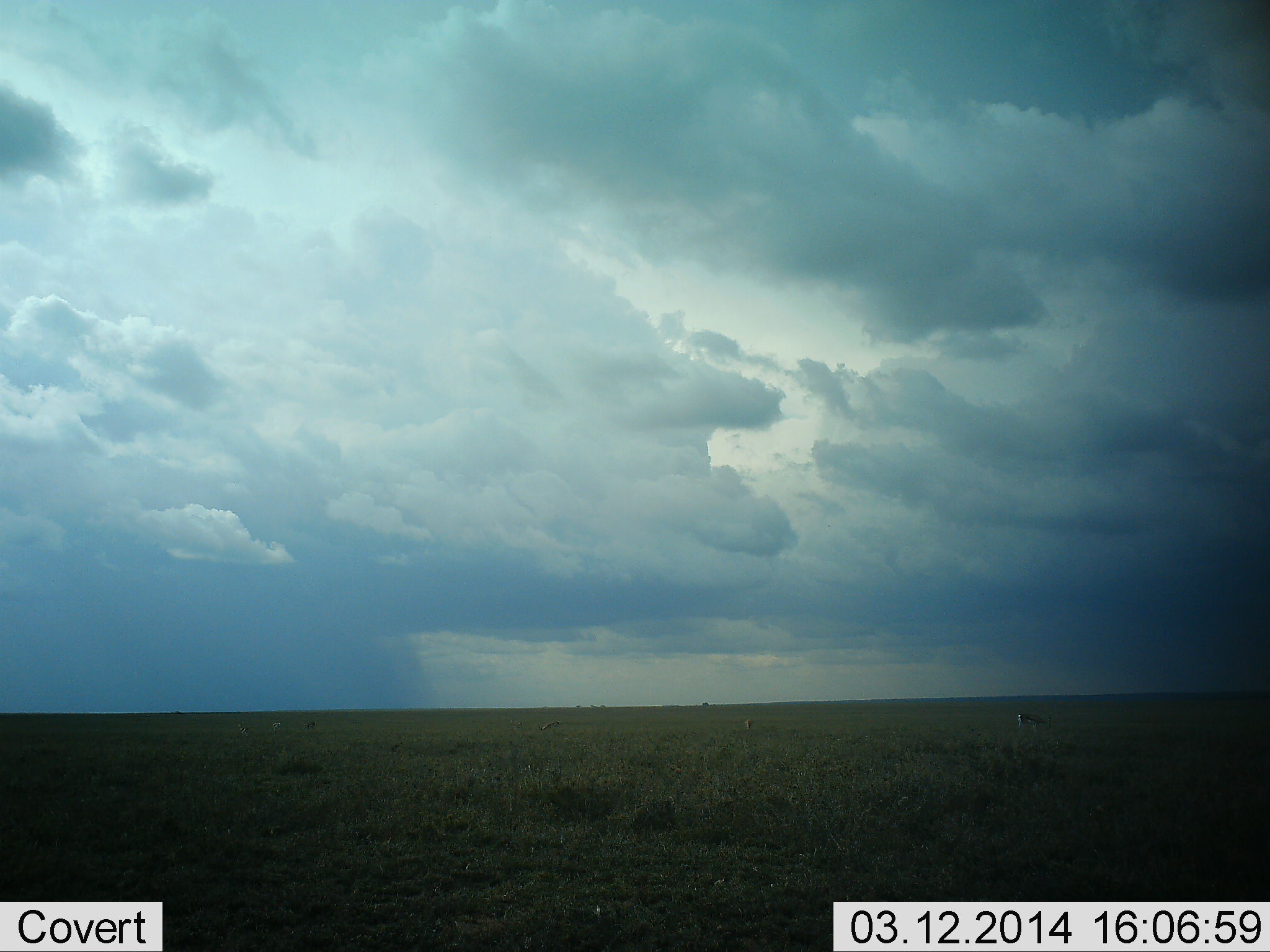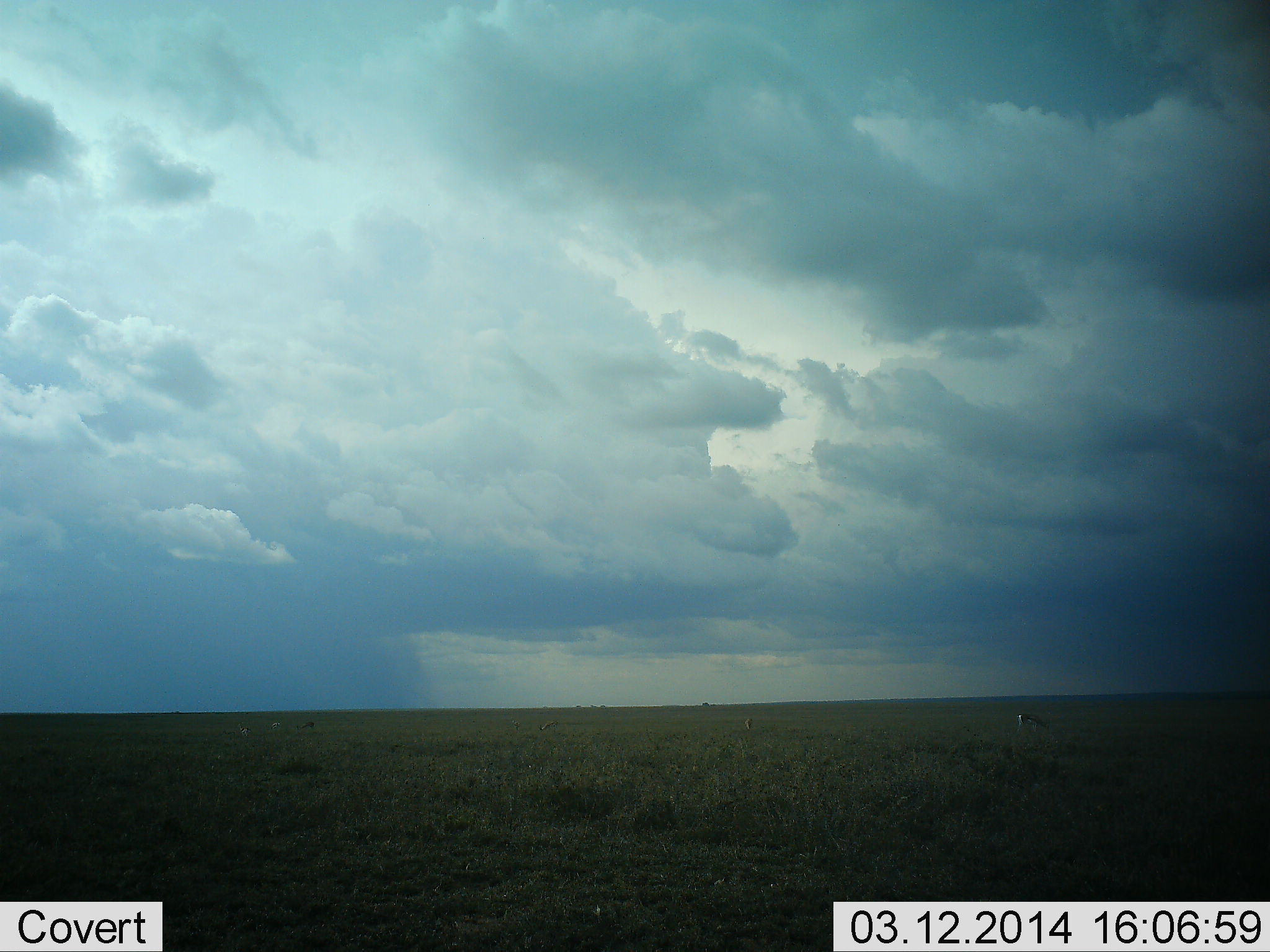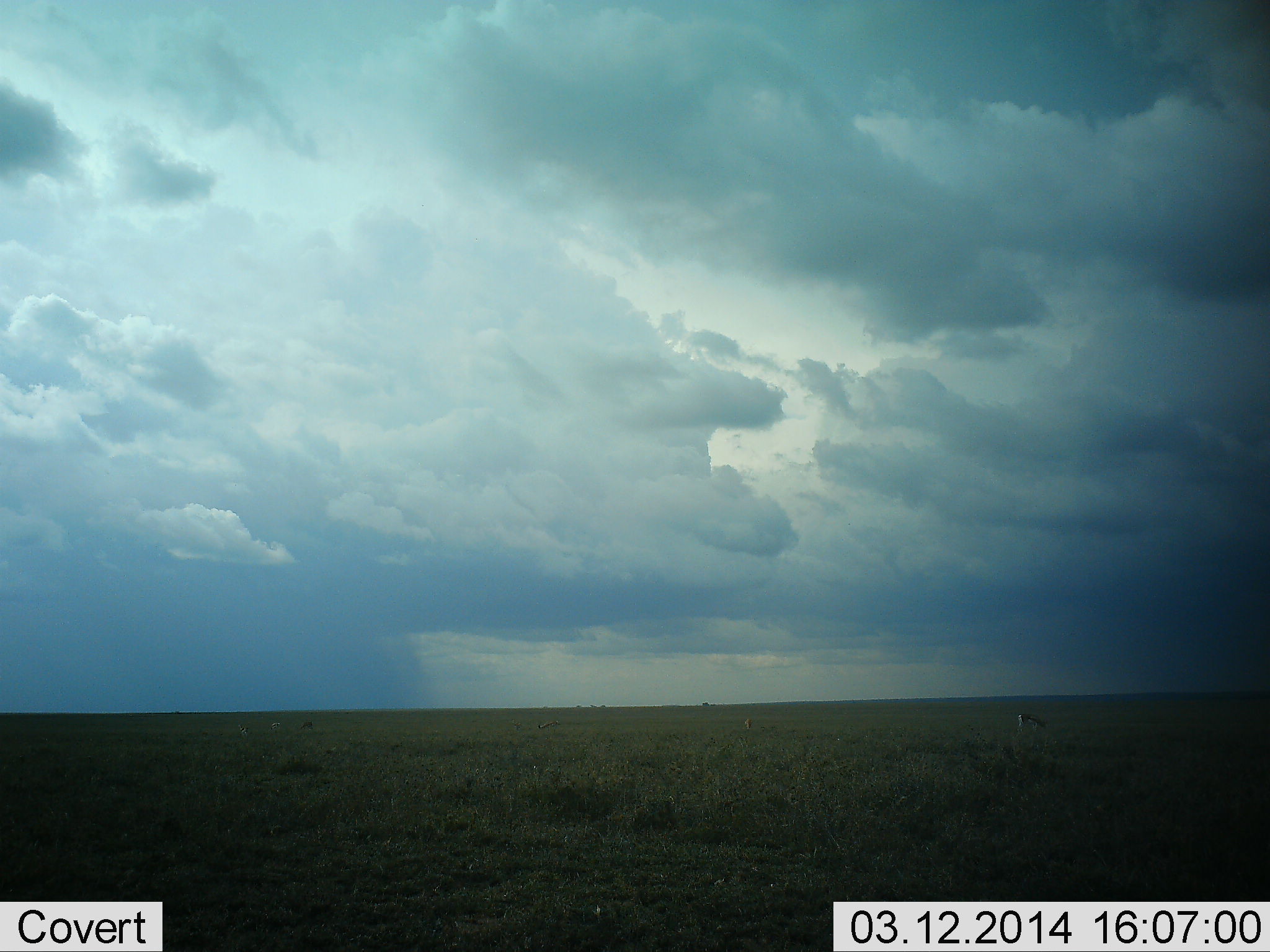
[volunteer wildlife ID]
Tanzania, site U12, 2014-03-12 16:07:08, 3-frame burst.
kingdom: Animalia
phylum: Chordata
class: Mammalia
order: Artiodactyla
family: Bovidae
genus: Eudorcas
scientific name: Eudorcas thomsonii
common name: thomson's gazelle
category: gazellethomsons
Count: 2.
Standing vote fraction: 30%.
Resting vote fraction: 0%.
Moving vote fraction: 0%.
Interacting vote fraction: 0%.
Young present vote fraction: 0%.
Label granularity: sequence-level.